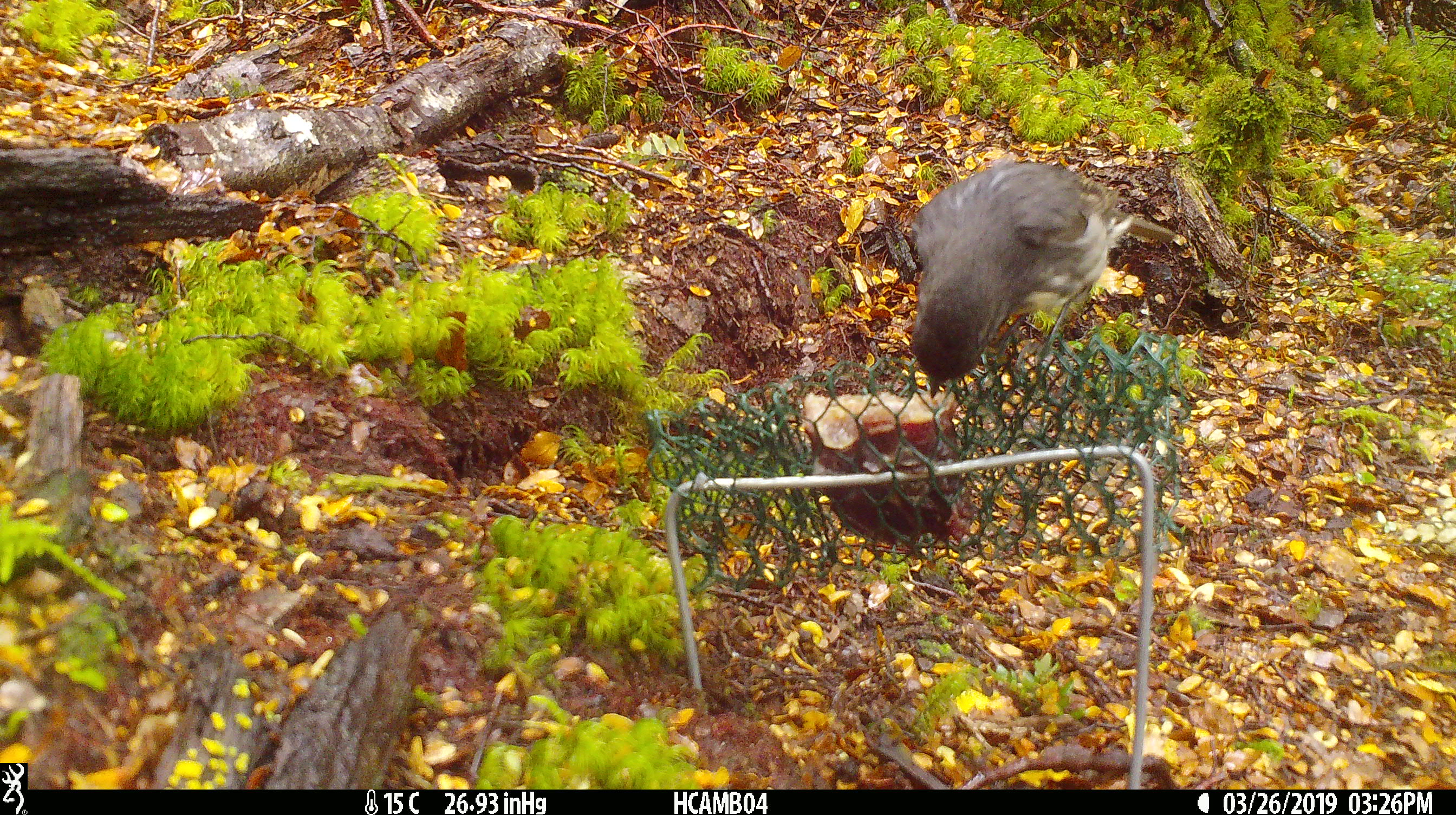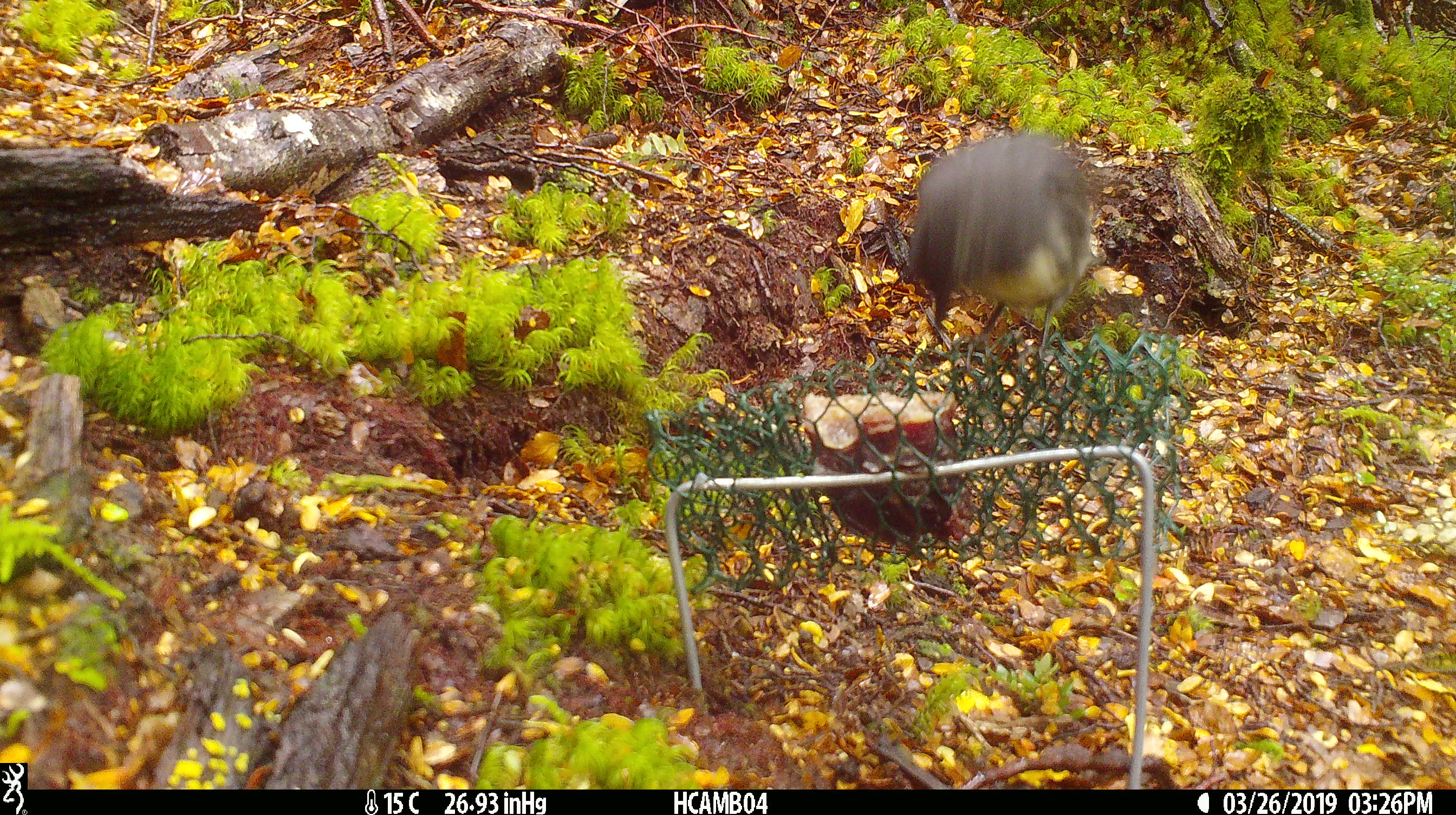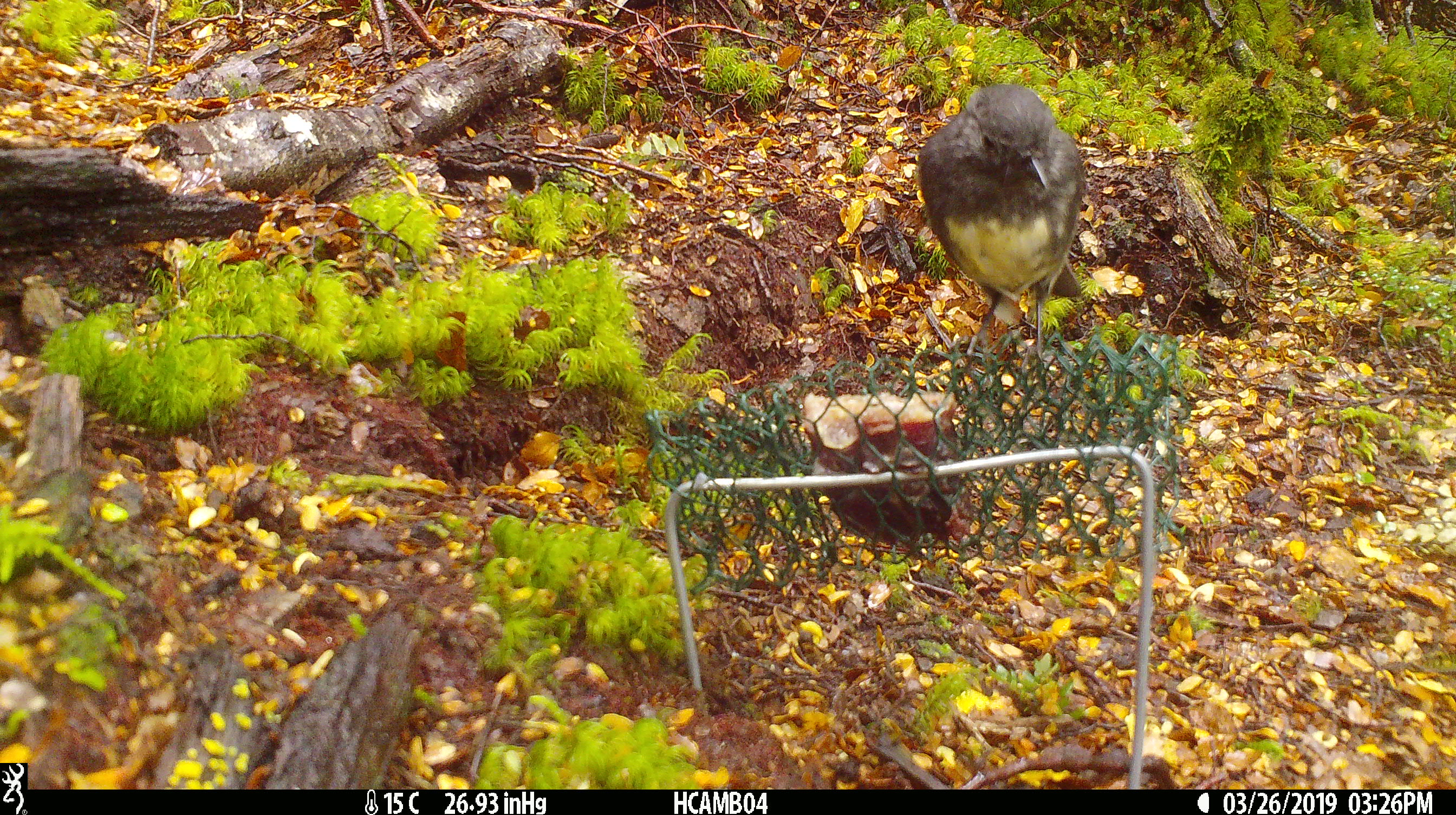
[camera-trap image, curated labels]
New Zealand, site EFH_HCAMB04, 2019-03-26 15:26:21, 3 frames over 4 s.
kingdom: Animalia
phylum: Chordata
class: Aves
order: Passeriformes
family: Petroicidae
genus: Petroica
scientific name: Petroica australis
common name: new zealand robin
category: robin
Robin (new zealand robin) (Petroica australis).